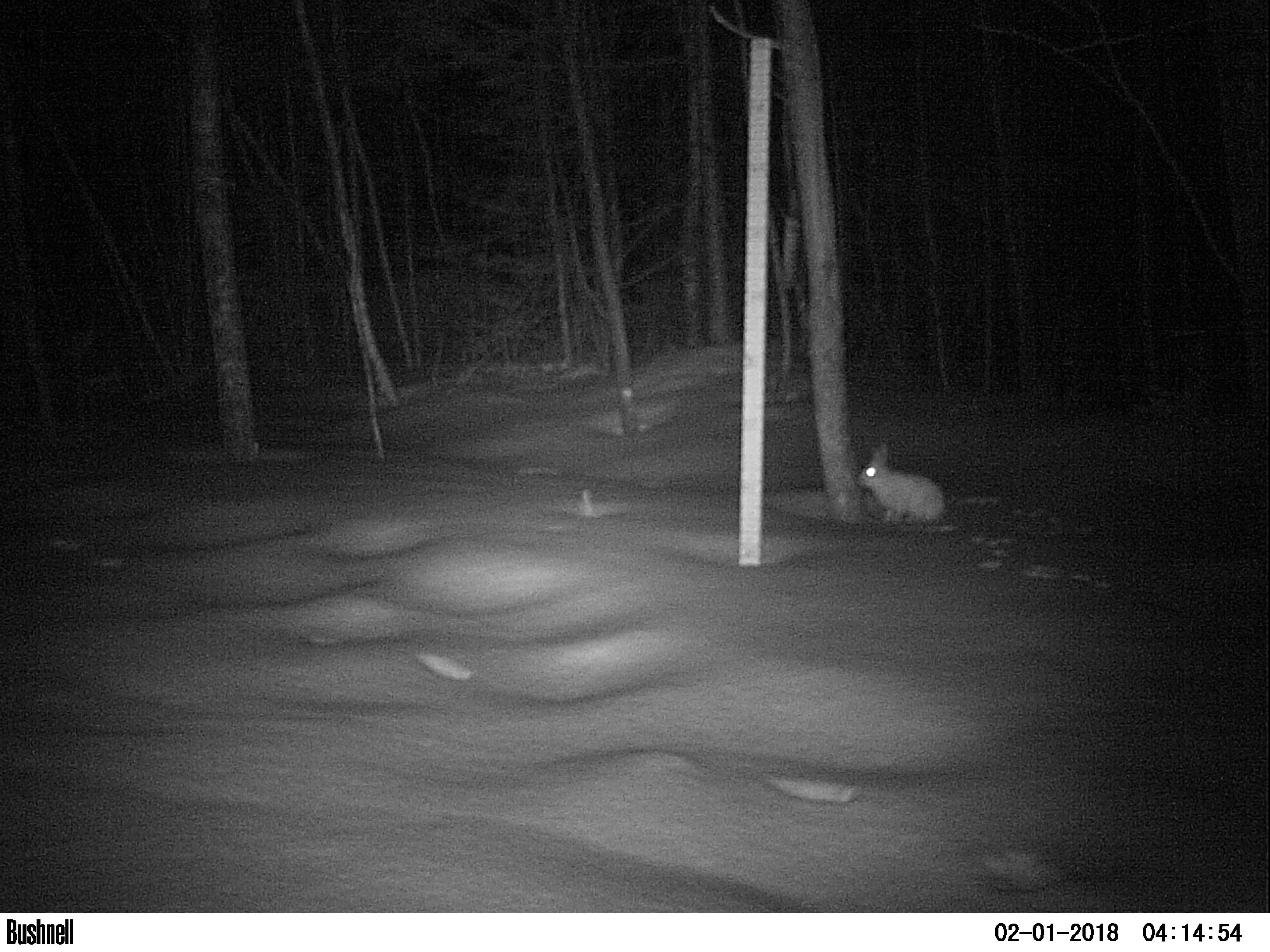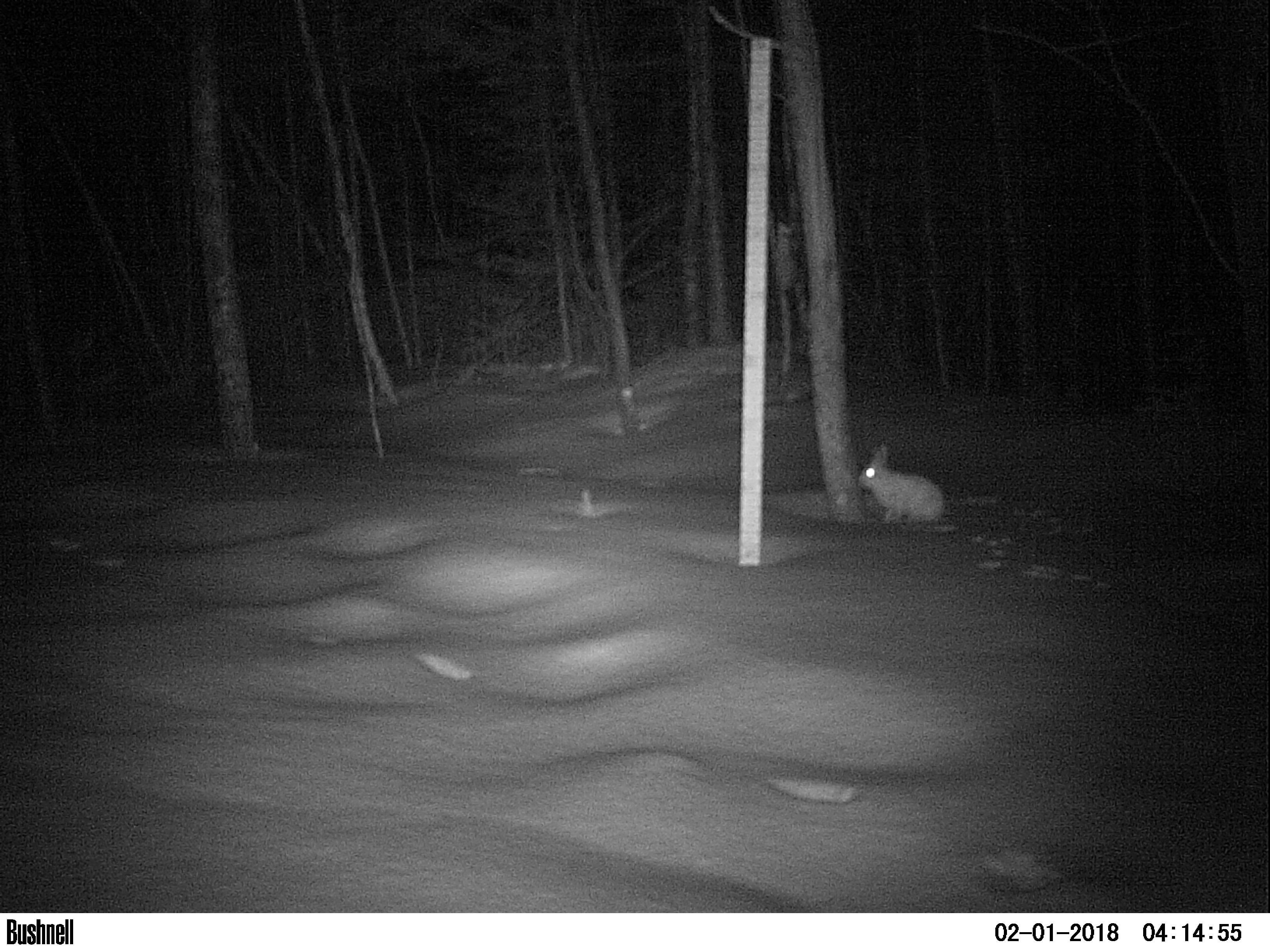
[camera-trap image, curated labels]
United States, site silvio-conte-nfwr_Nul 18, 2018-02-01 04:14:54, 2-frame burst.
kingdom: Animalia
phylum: Chordata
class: Mammalia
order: Lagomorpha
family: Leporidae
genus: Lepus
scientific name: Lepus americanus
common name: snowshoe hare